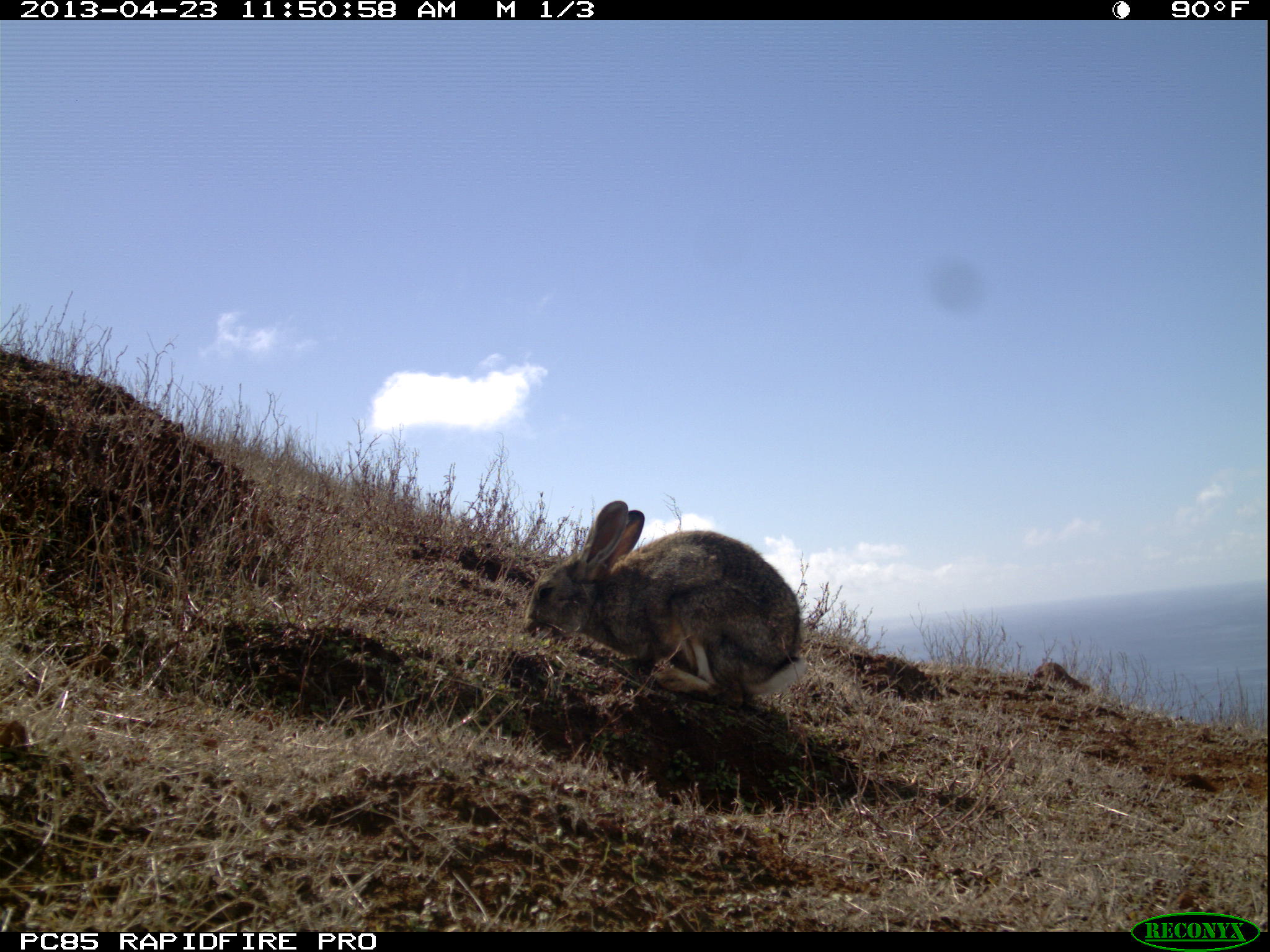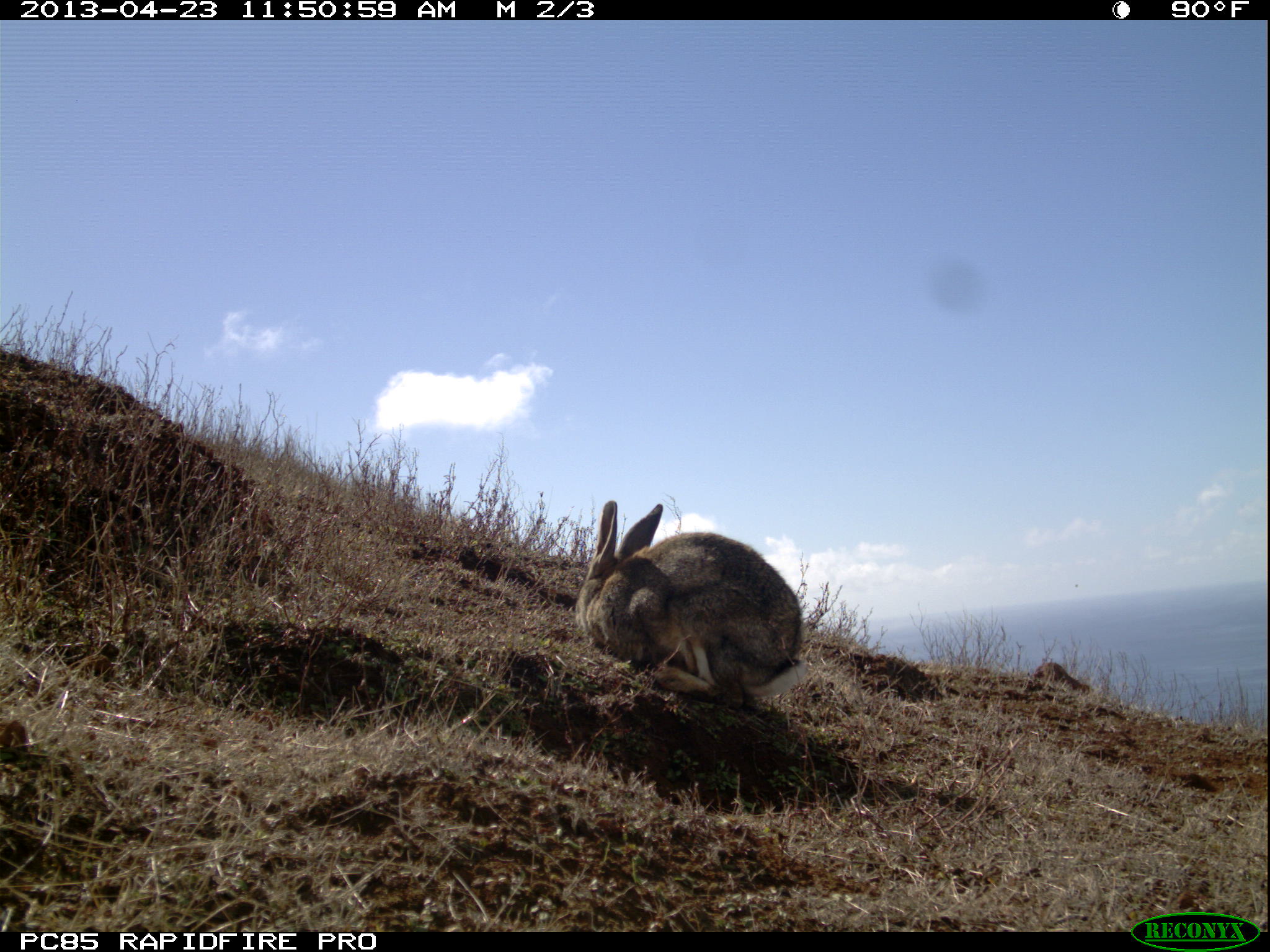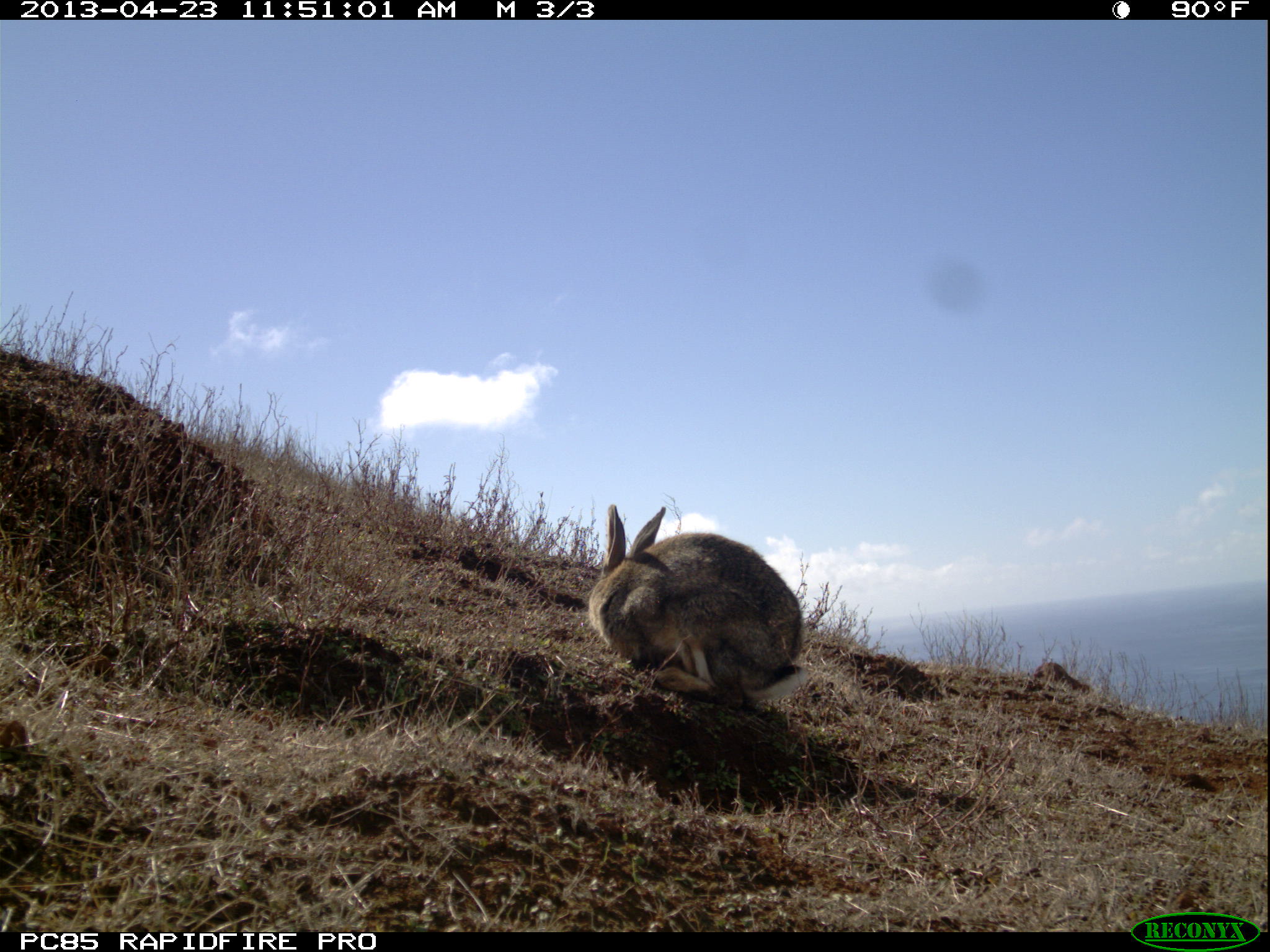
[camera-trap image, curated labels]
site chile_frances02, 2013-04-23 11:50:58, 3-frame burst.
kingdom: Animalia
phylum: Chordata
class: Mammalia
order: Lagomorpha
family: Leporidae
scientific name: Leporidae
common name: rabbits and hares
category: rabbit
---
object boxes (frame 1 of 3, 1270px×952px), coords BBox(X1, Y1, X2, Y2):
rabbit: BBox(519, 498, 804, 720)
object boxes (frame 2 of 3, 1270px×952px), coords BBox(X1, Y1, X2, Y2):
rabbit: BBox(574, 496, 807, 719)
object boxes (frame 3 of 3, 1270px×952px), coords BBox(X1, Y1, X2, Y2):
rabbit: BBox(584, 498, 809, 718)